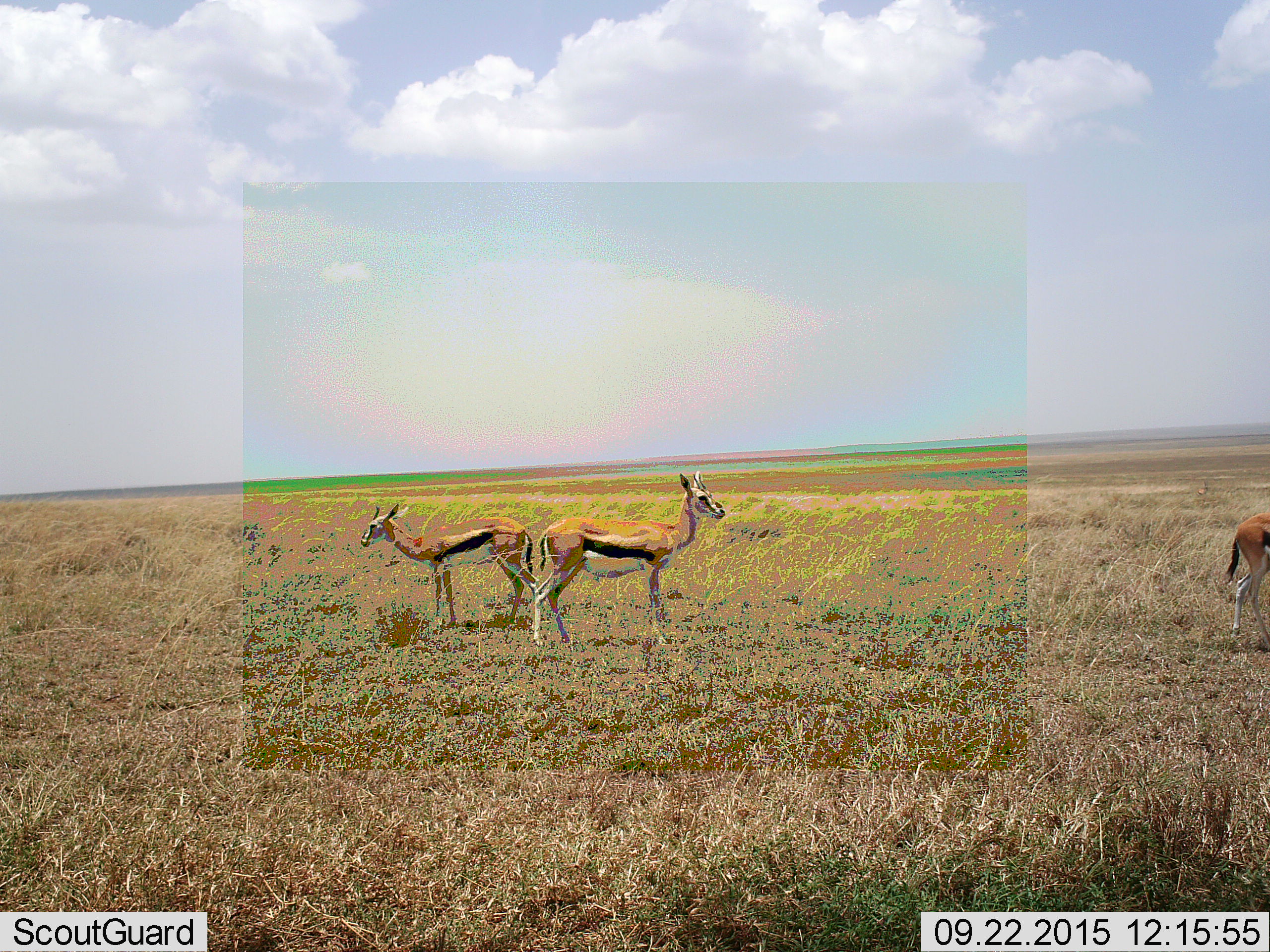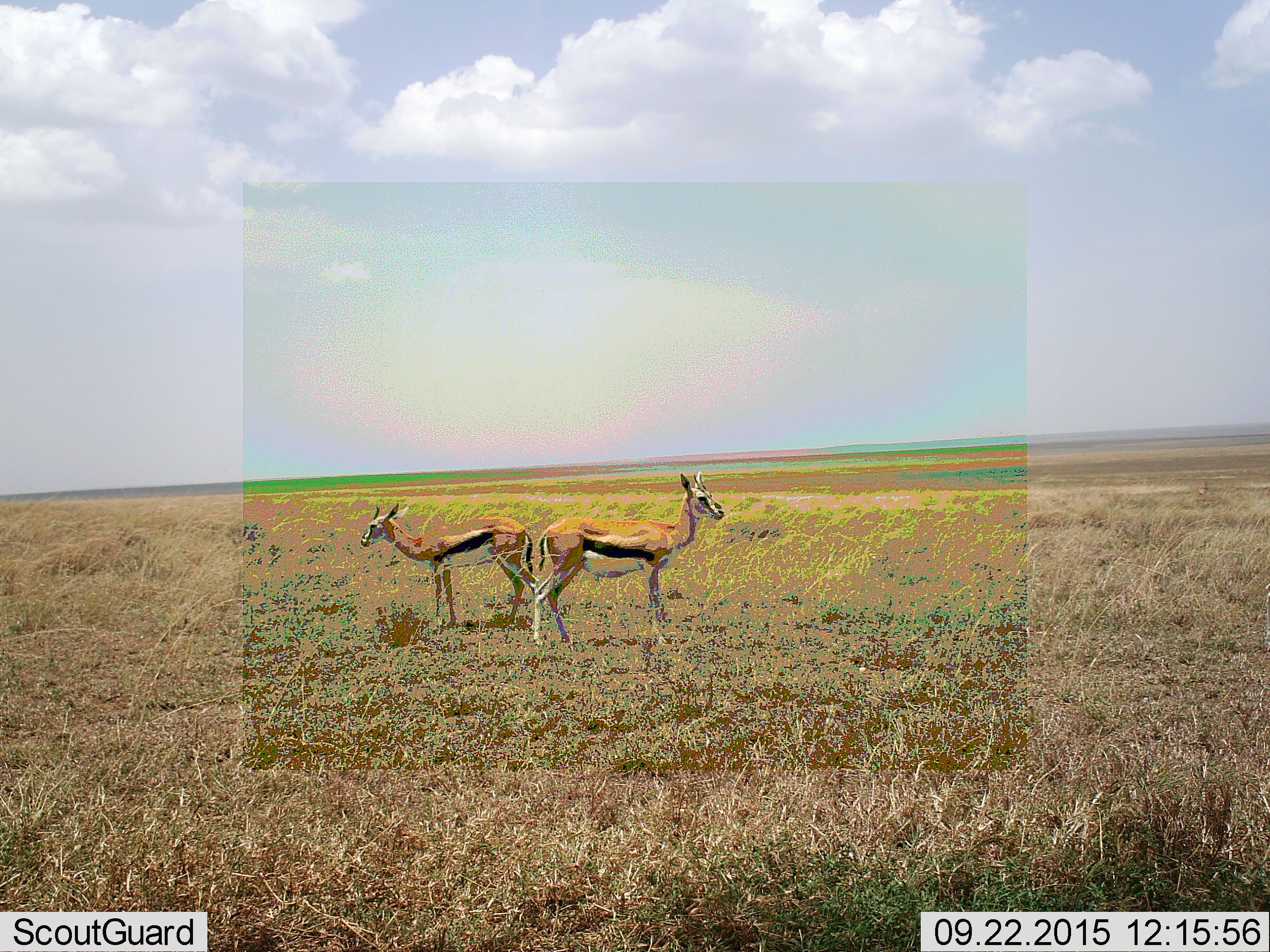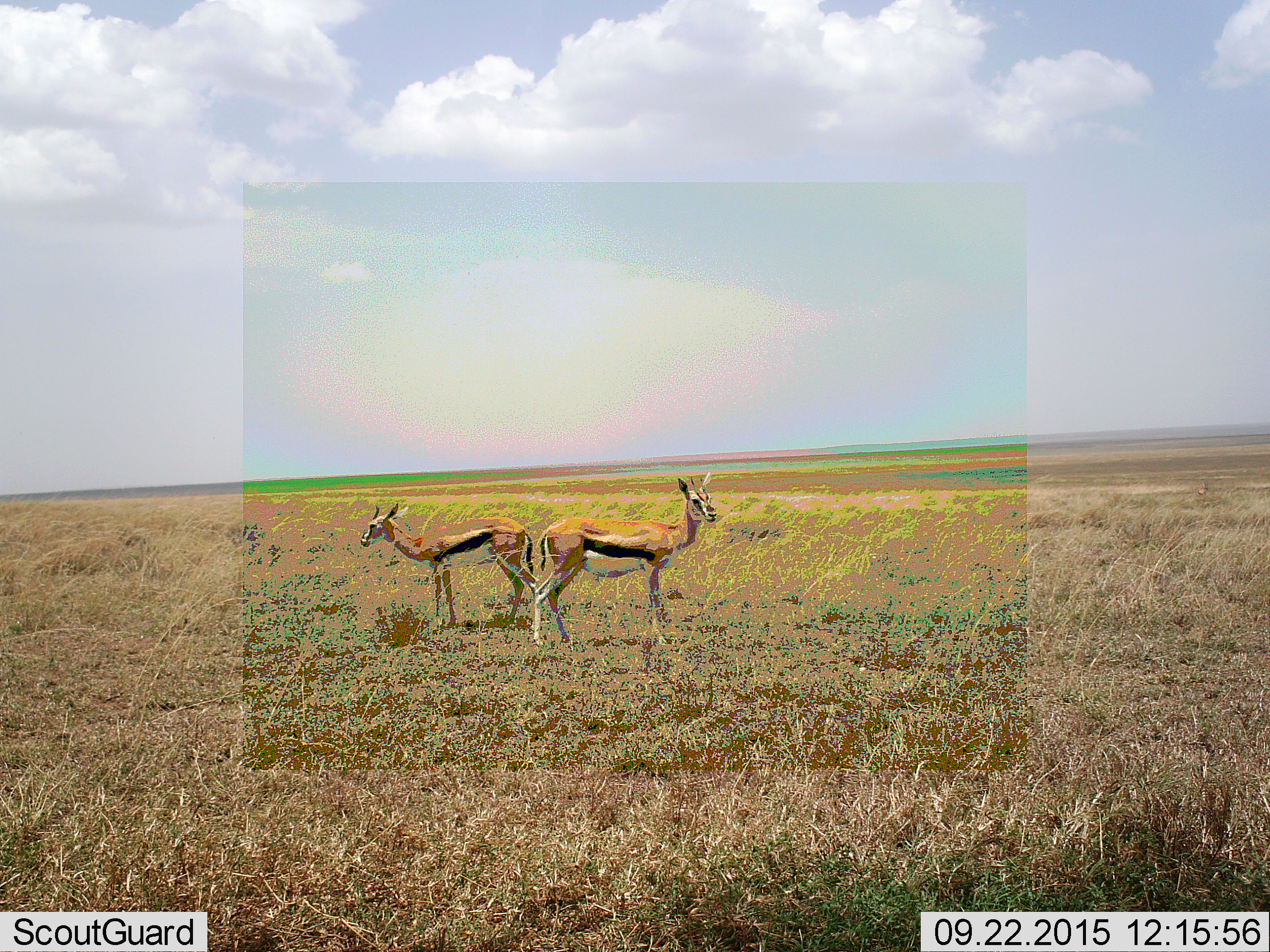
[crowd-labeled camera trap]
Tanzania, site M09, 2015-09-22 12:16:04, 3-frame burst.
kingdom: Animalia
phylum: Chordata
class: Mammalia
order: Artiodactyla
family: Bovidae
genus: Eudorcas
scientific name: Eudorcas thomsonii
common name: thomson's gazelle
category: gazellethomsons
Gazellethomsons (thomson's gazelle) (Eudorcas thomsonii), count 3. Behavior (volunteer vote fractions): standing 100%, resting 0%, moving 88%, interacting 0%. Young present (vote fraction): 0%. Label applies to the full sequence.